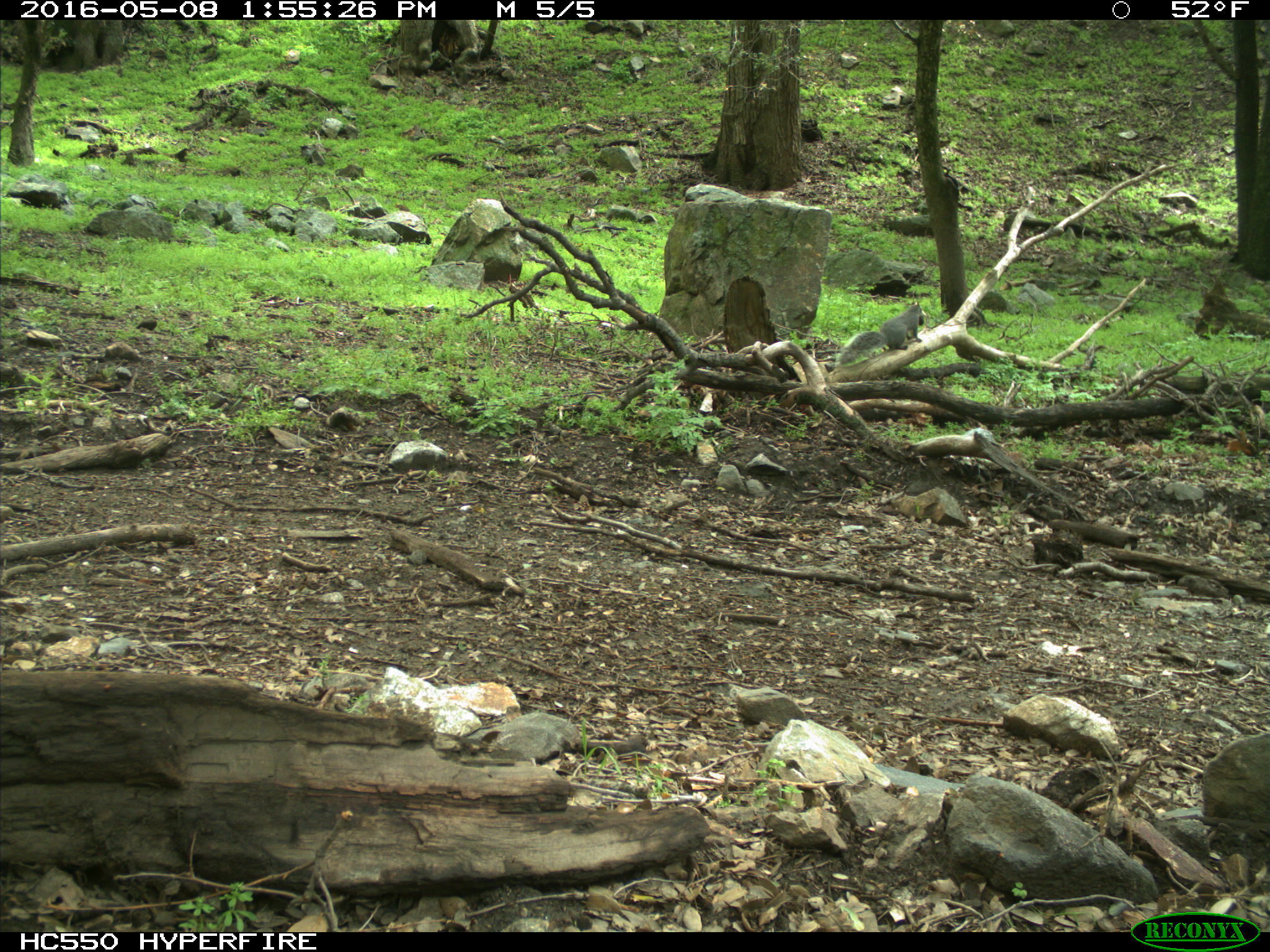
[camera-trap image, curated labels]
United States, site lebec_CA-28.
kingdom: Animalia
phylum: Chordata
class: Mammalia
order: Rodentia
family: Sciuridae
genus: Sciurus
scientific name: Sciurus carolinensis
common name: eastern gray squirrel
Sciurus carolinensis (eastern gray squirrel).